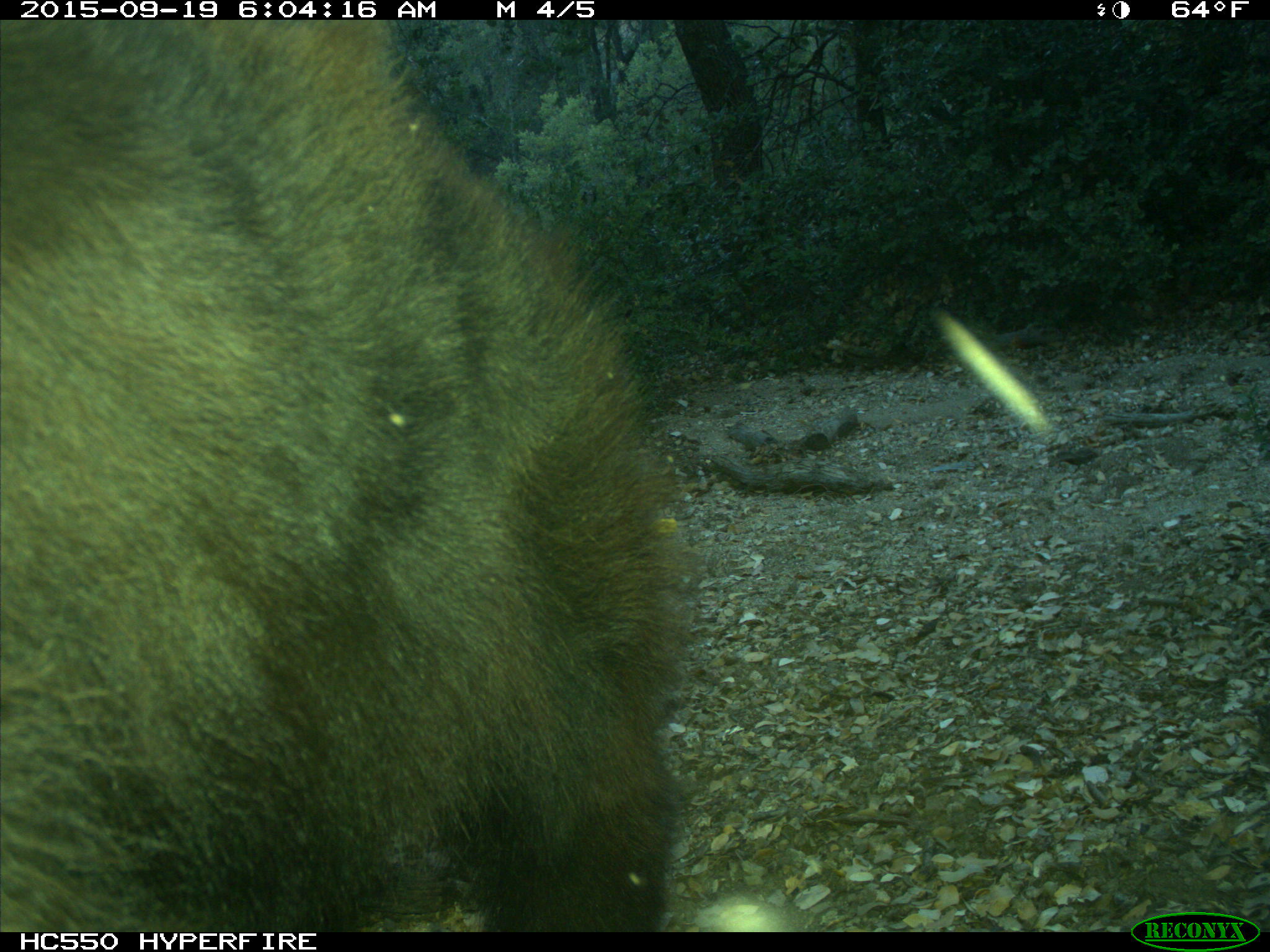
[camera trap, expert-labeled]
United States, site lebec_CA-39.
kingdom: Animalia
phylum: Chordata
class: Mammalia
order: Carnivora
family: Ursidae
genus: Ursus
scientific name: Ursus americanus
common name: american black bear